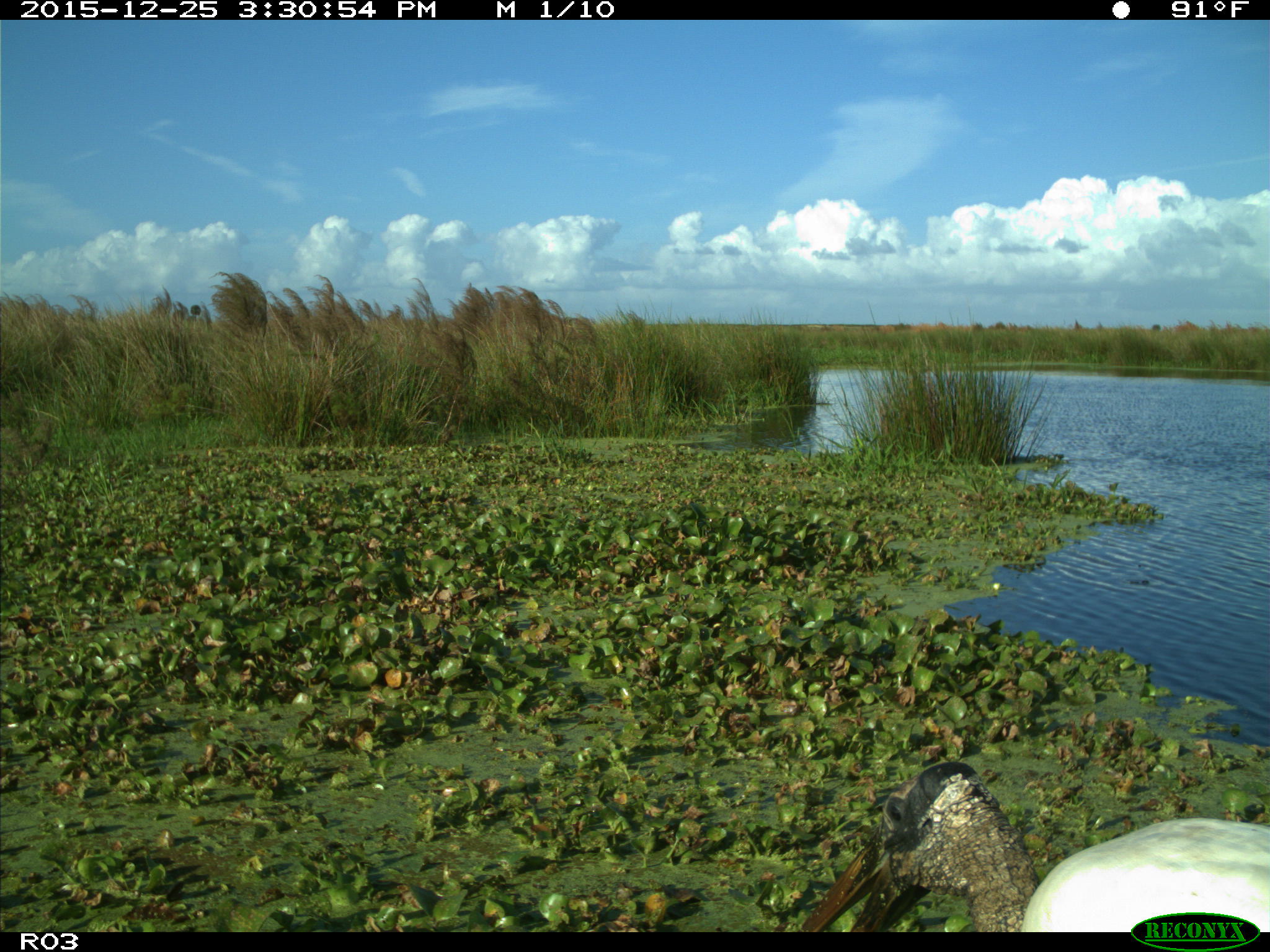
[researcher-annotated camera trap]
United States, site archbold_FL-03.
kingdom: Animalia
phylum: Chordata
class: Aves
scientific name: Aves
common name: birds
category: unidentified bird